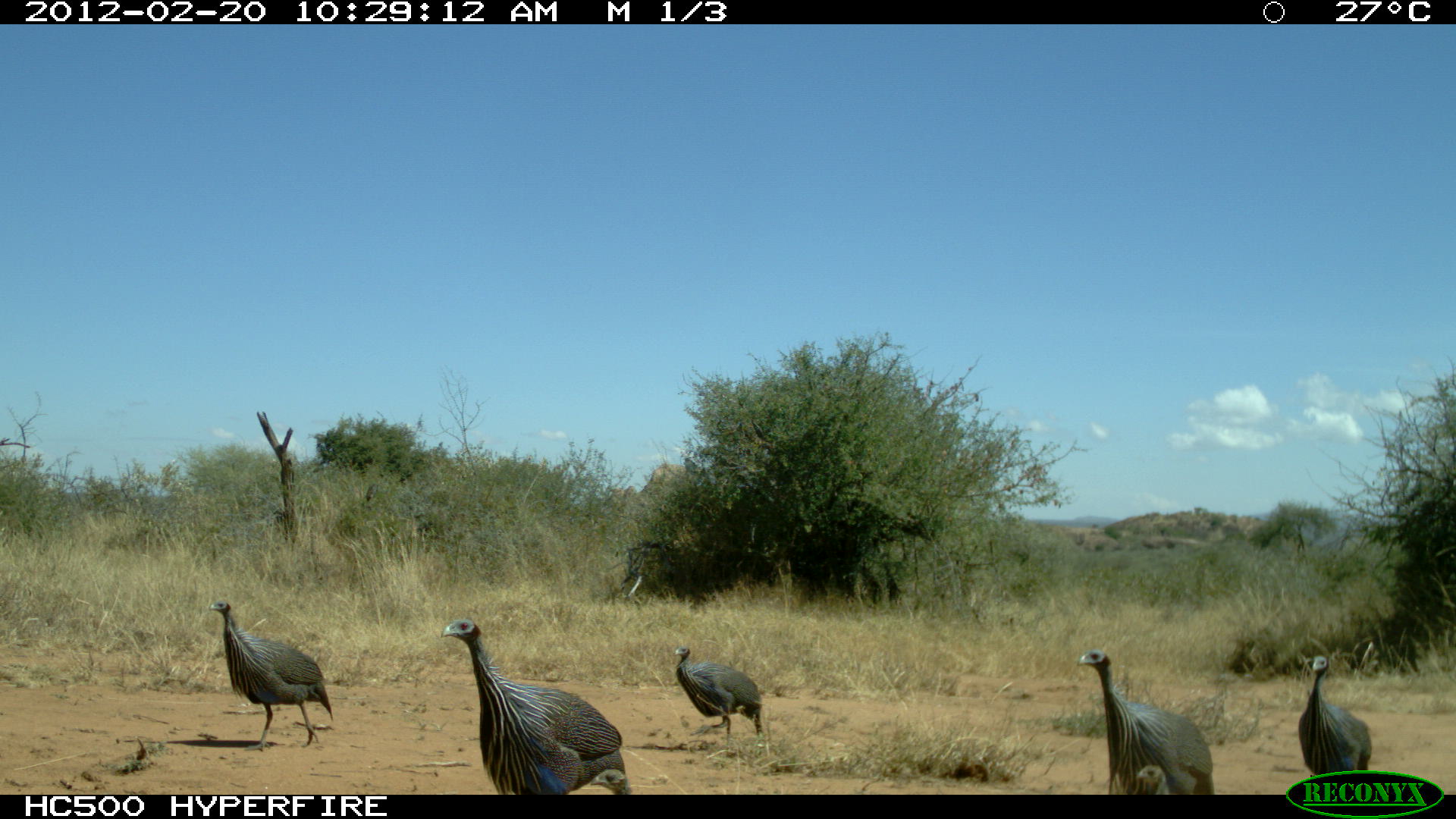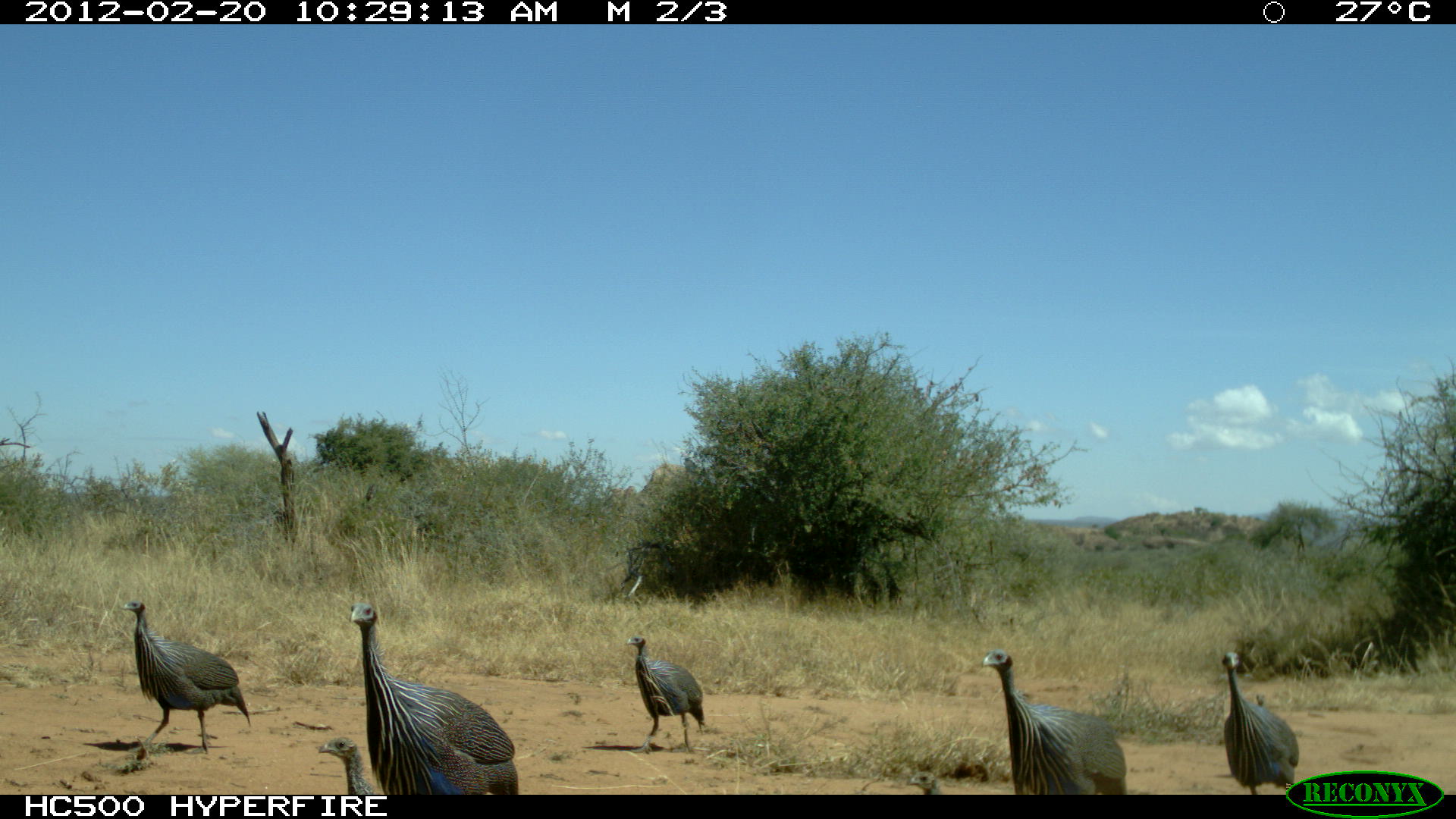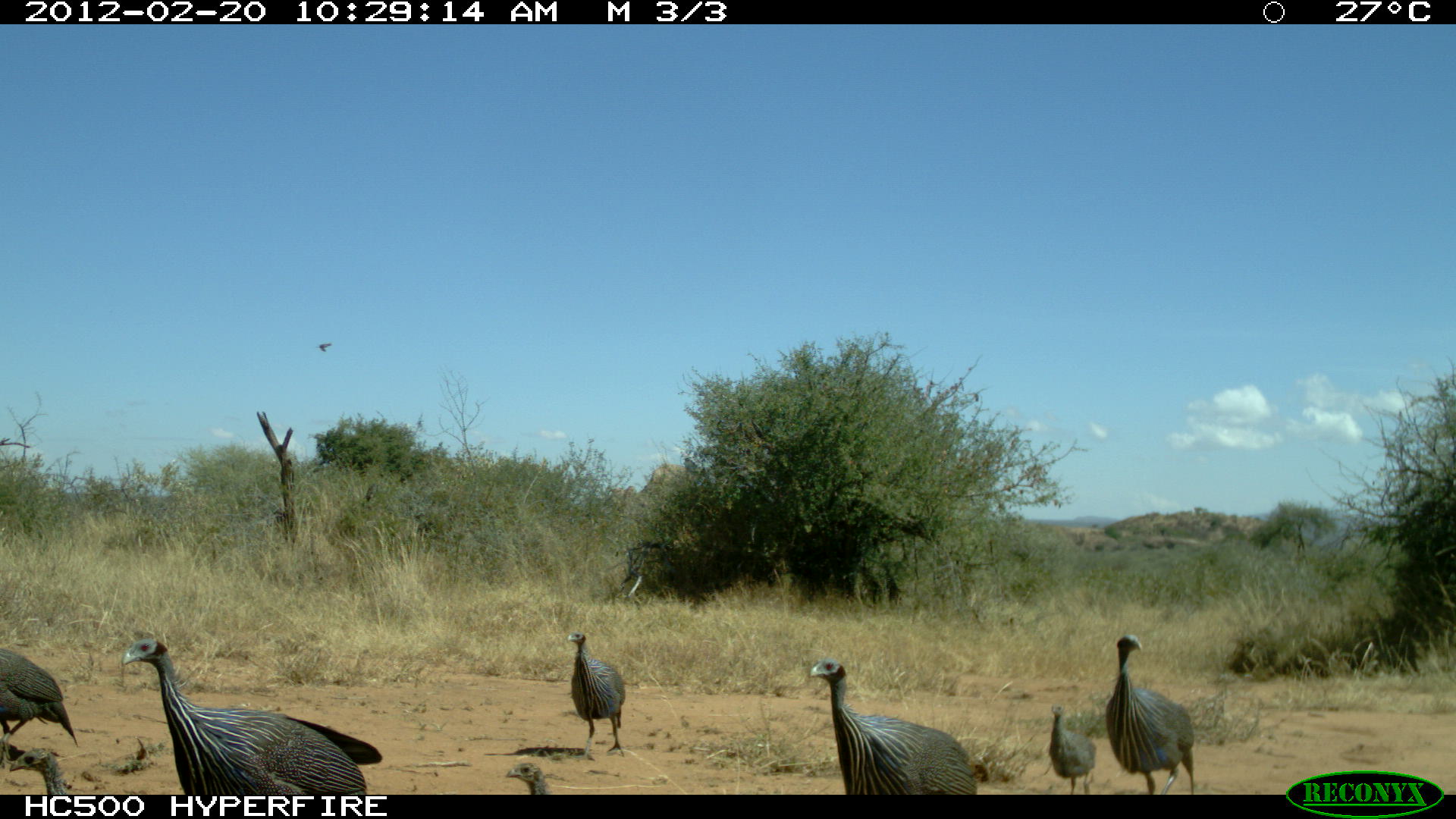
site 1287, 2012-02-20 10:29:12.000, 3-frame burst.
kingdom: Animalia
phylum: Chordata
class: Aves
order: Galliformes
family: Numididae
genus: Acryllium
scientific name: Acryllium vulturinum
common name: vulturine guineafowl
Acryllium vulturinum (vulturine guineafowl), count 7.